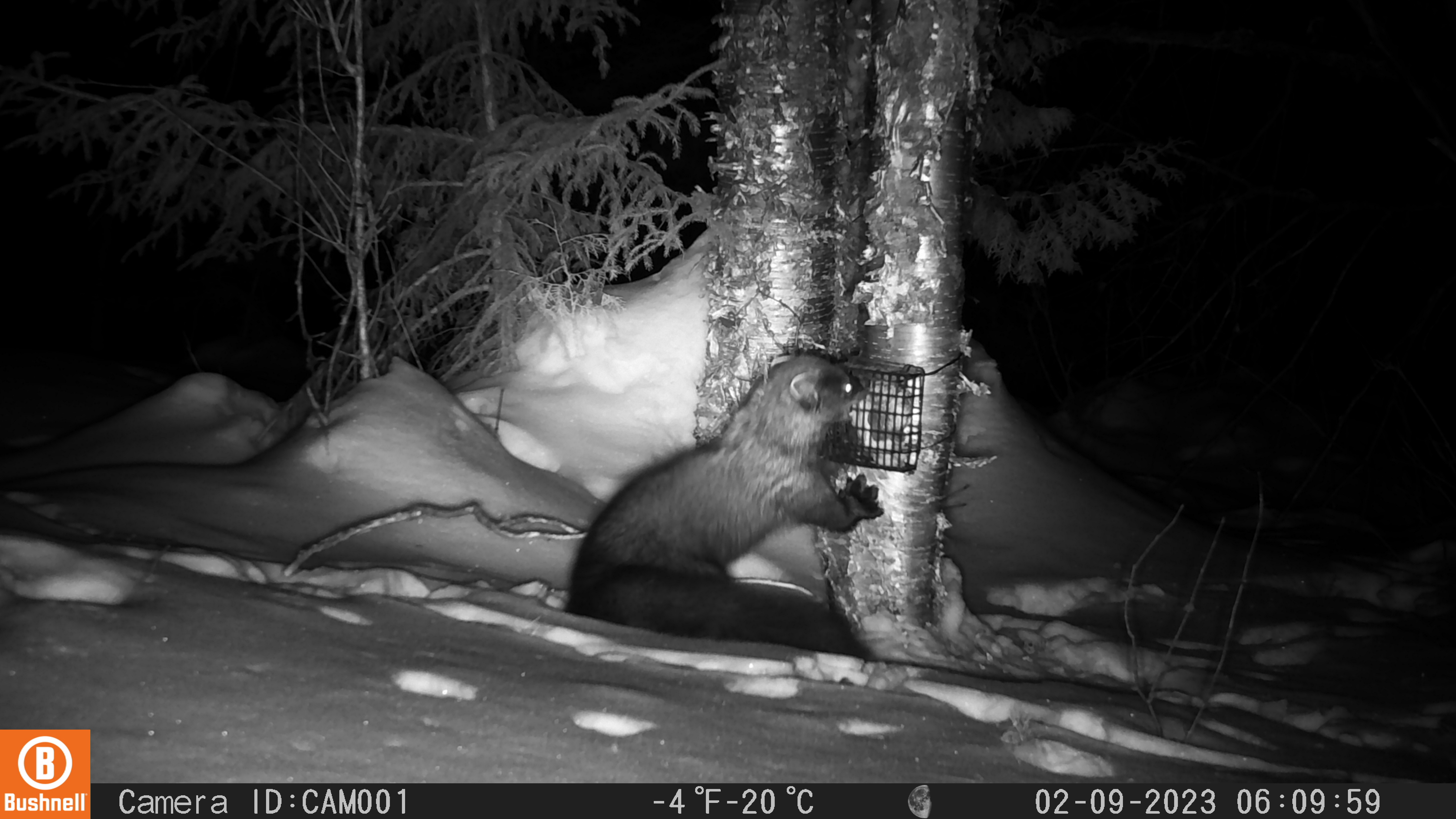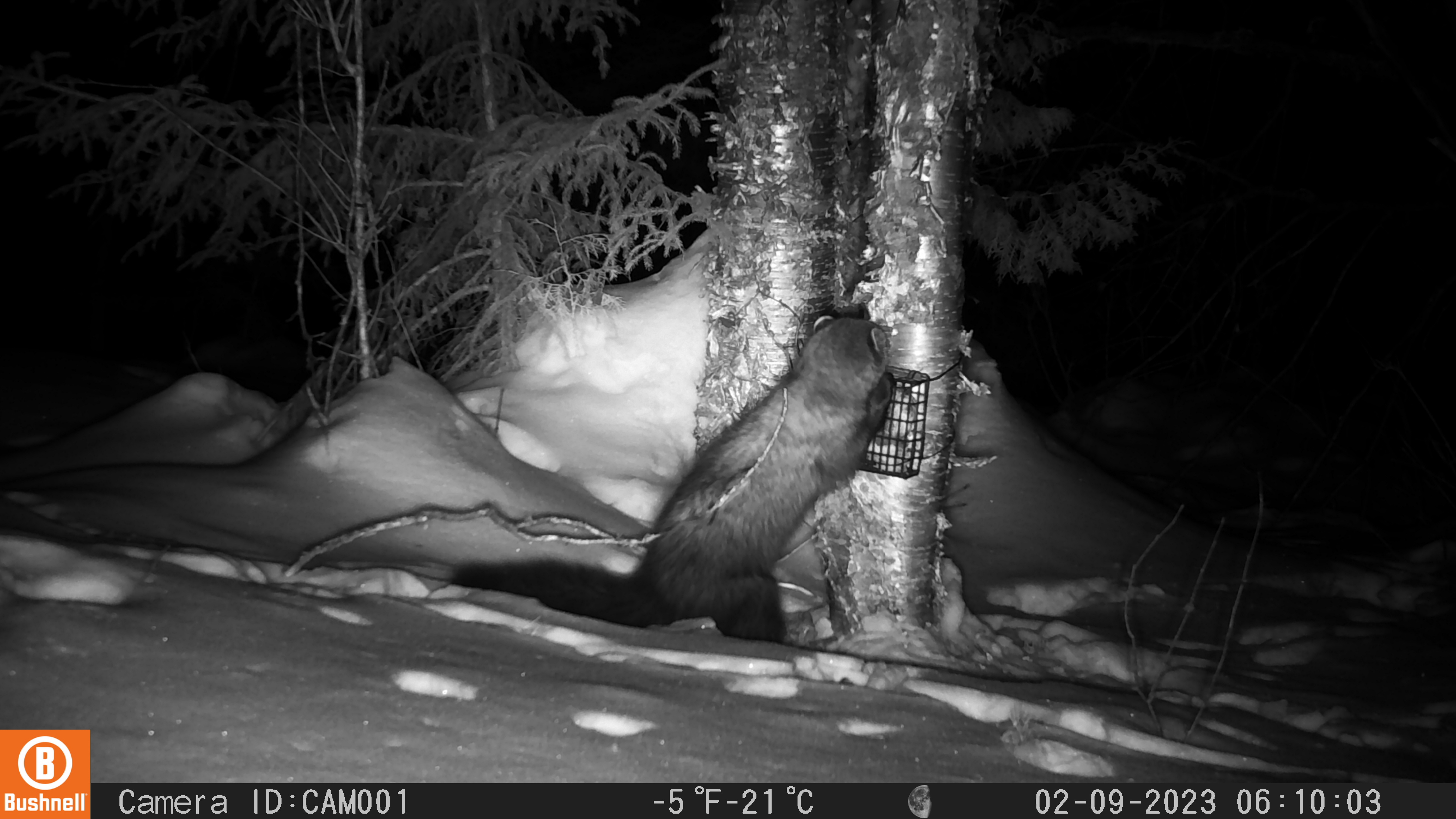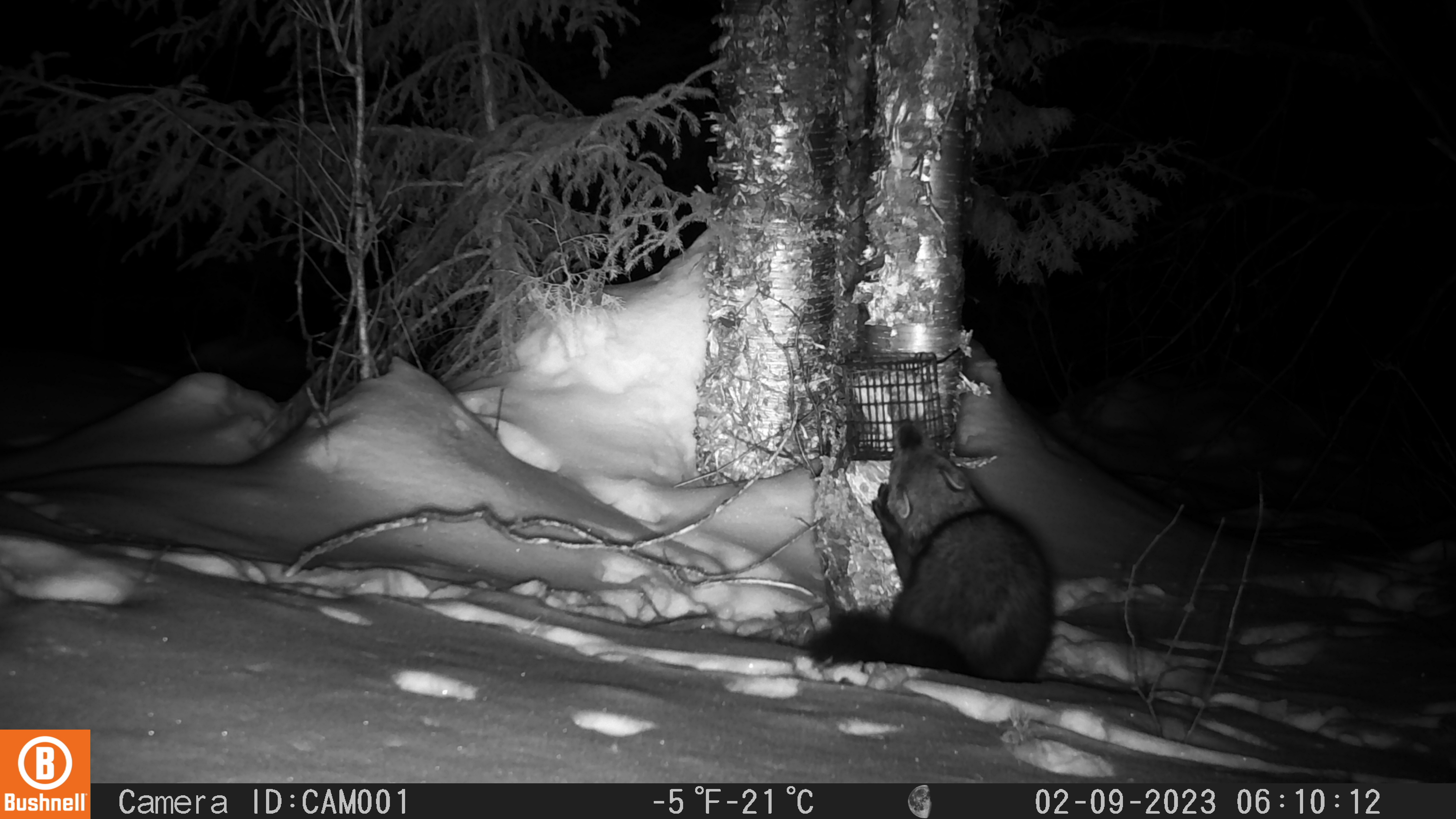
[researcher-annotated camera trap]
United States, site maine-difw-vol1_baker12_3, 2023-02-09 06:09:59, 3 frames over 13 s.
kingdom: Animalia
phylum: Chordata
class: Mammalia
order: Carnivora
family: Mustelidae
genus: Pekania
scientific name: Pekania pennanti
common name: fisher